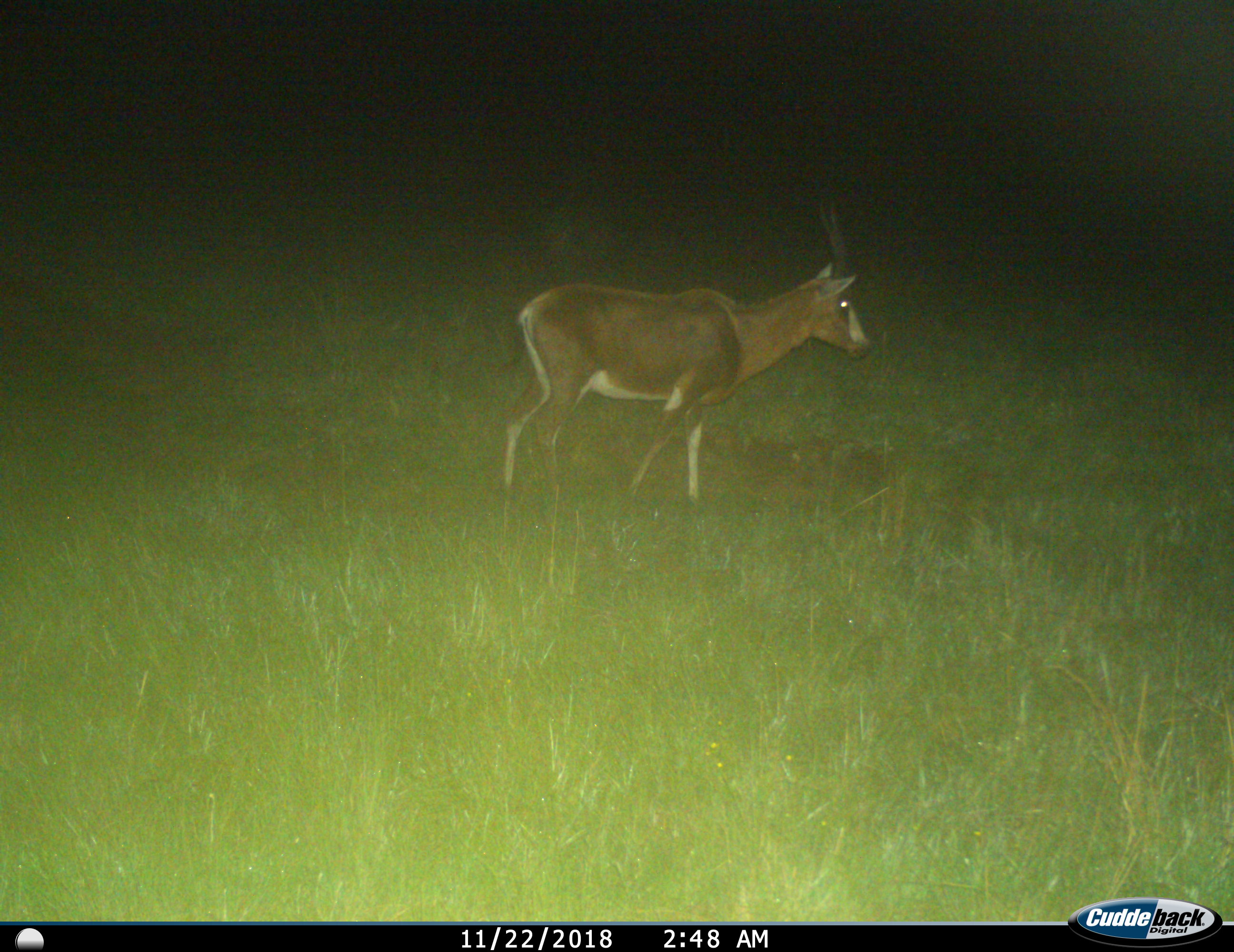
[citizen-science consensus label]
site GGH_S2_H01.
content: unidentified animal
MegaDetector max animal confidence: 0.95